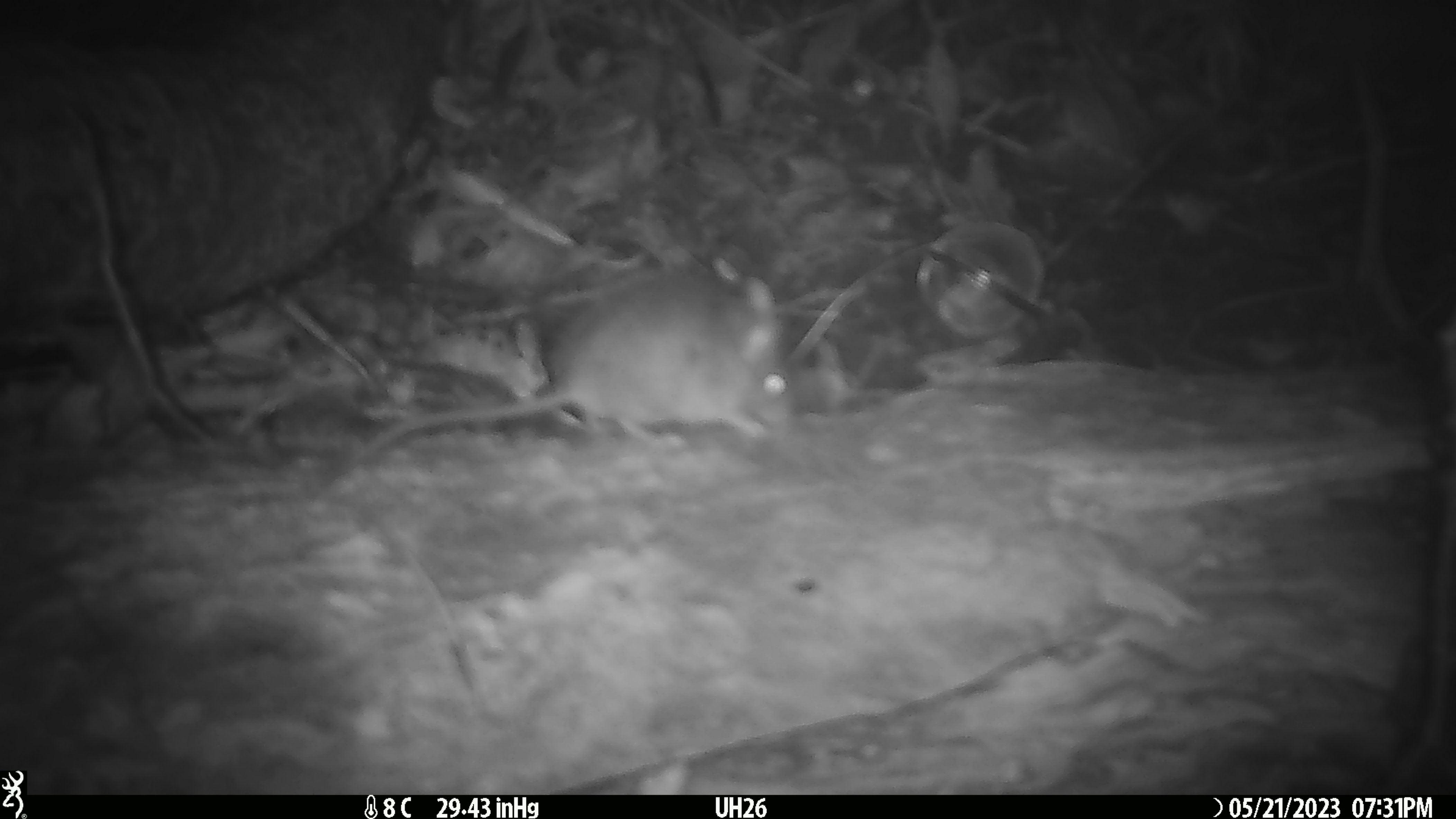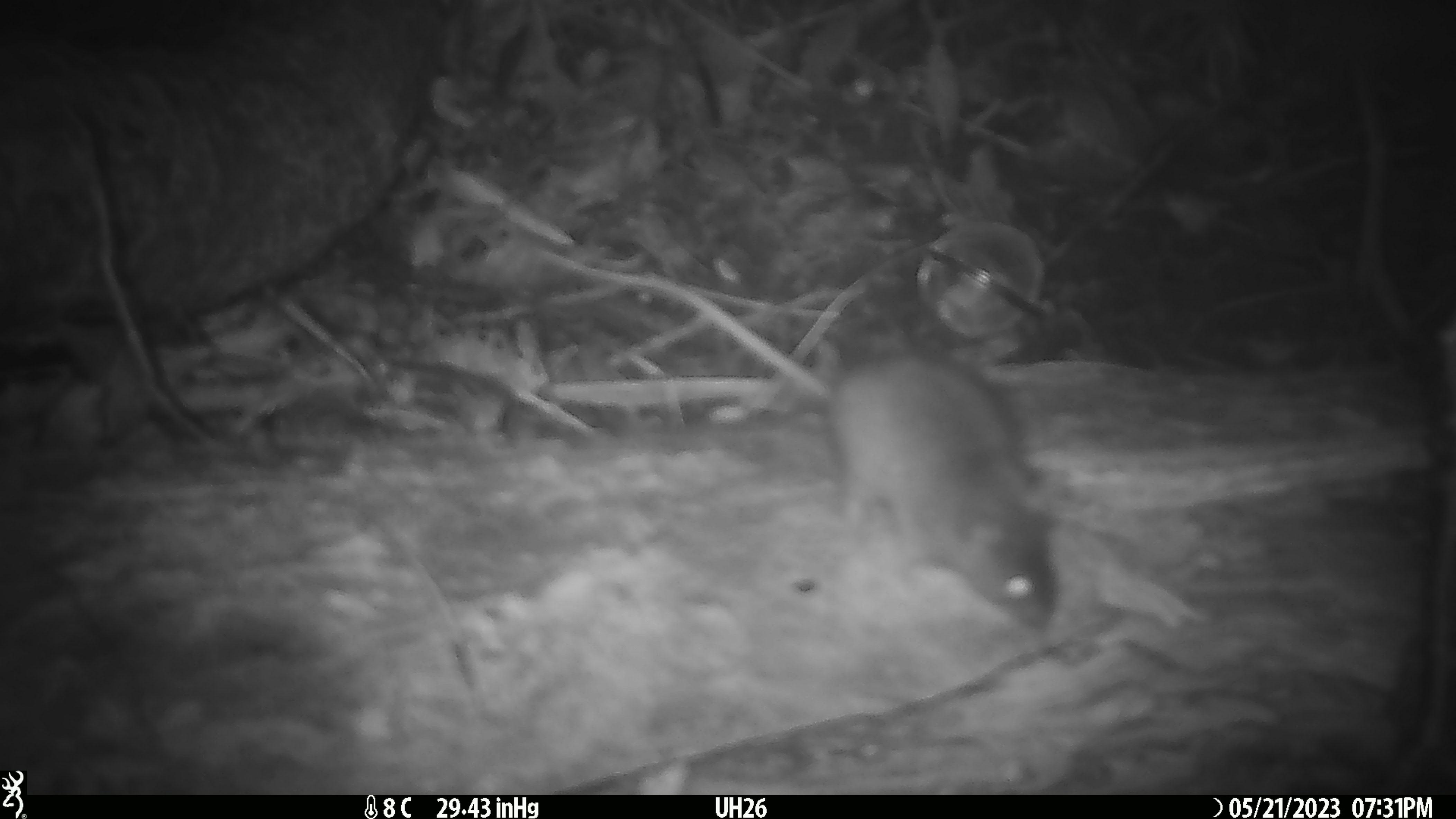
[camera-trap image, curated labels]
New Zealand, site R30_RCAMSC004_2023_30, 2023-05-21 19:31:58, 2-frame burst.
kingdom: Animalia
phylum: Chordata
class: Mammalia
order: Rodentia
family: Muridae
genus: Mus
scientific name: Mus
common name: mouse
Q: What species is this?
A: Mouse (Mus).